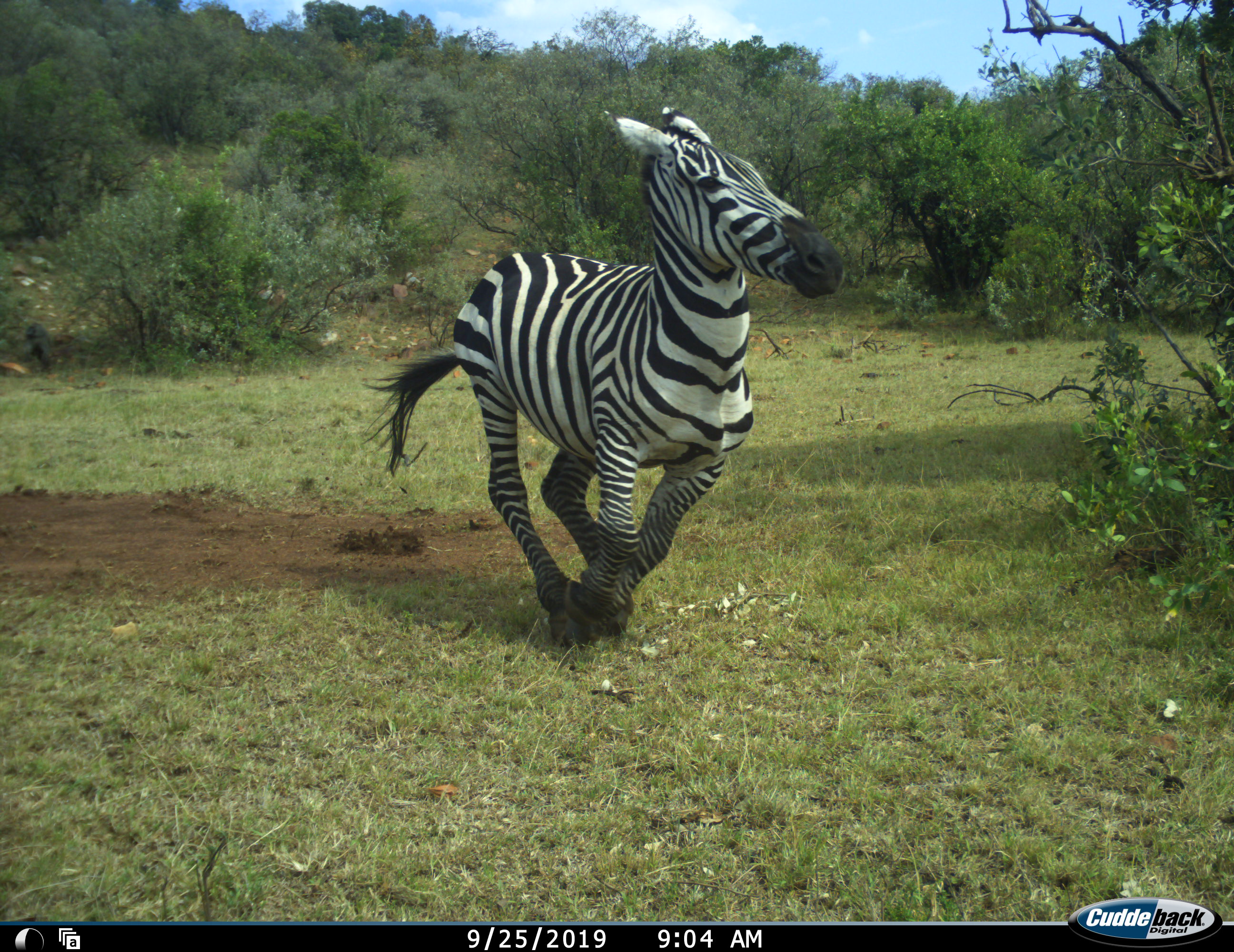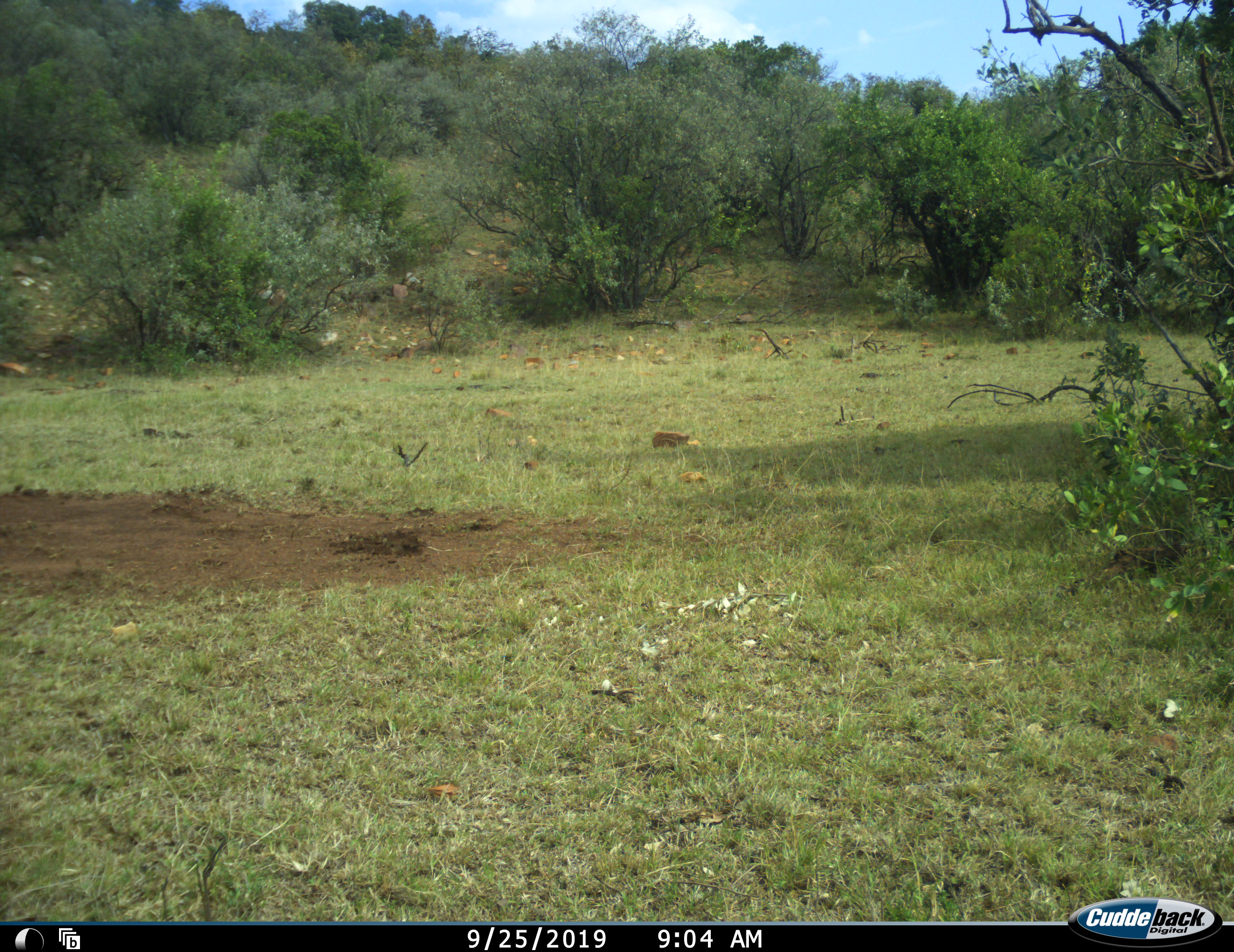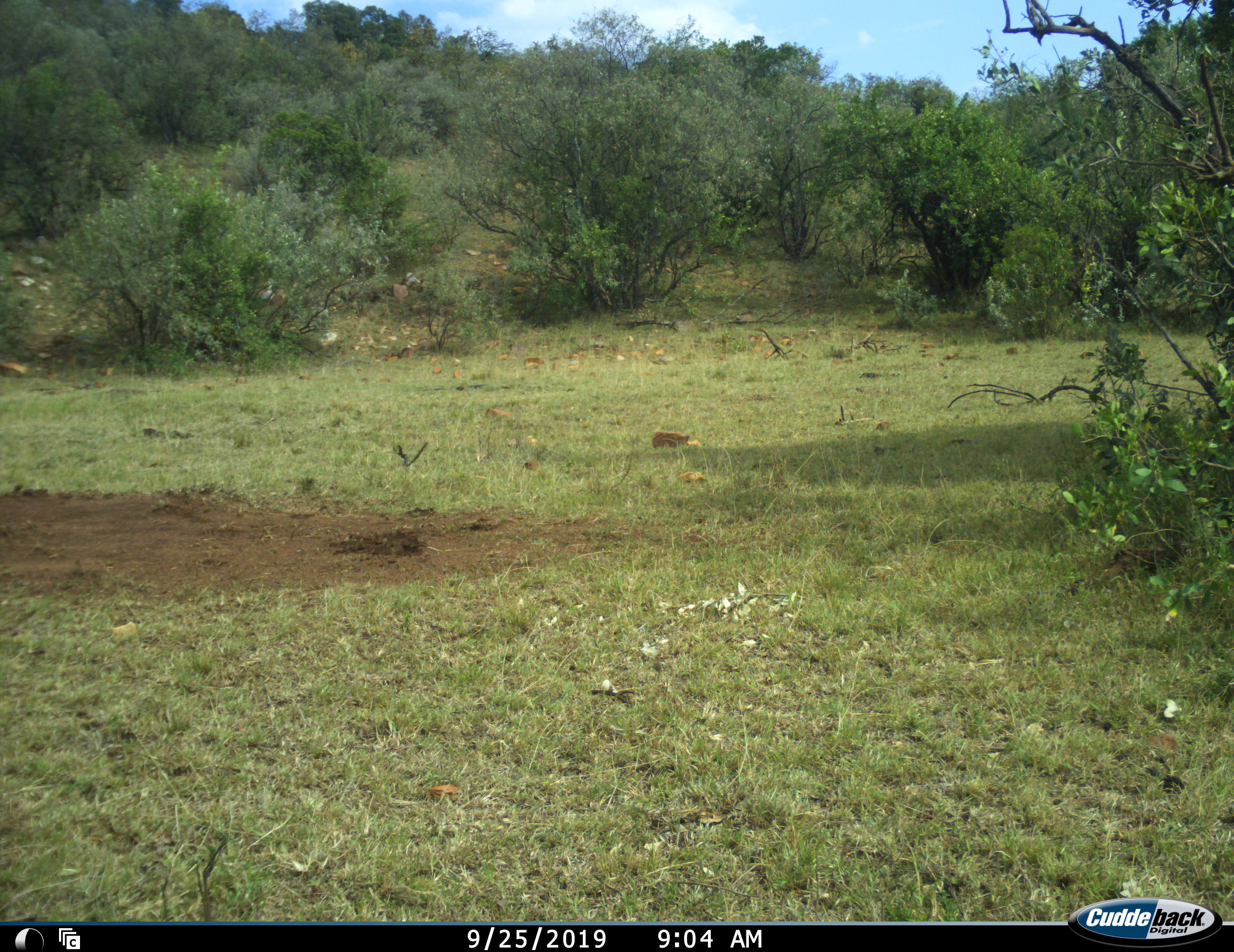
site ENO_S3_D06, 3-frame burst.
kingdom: Animalia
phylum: Chordata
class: Mammalia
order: Perissodactyla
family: Equidae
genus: Equus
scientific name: Equus quagga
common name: plains zebra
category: zebraplains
Zebraplains (plains zebra) (Equus quagga), count 1. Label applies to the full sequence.